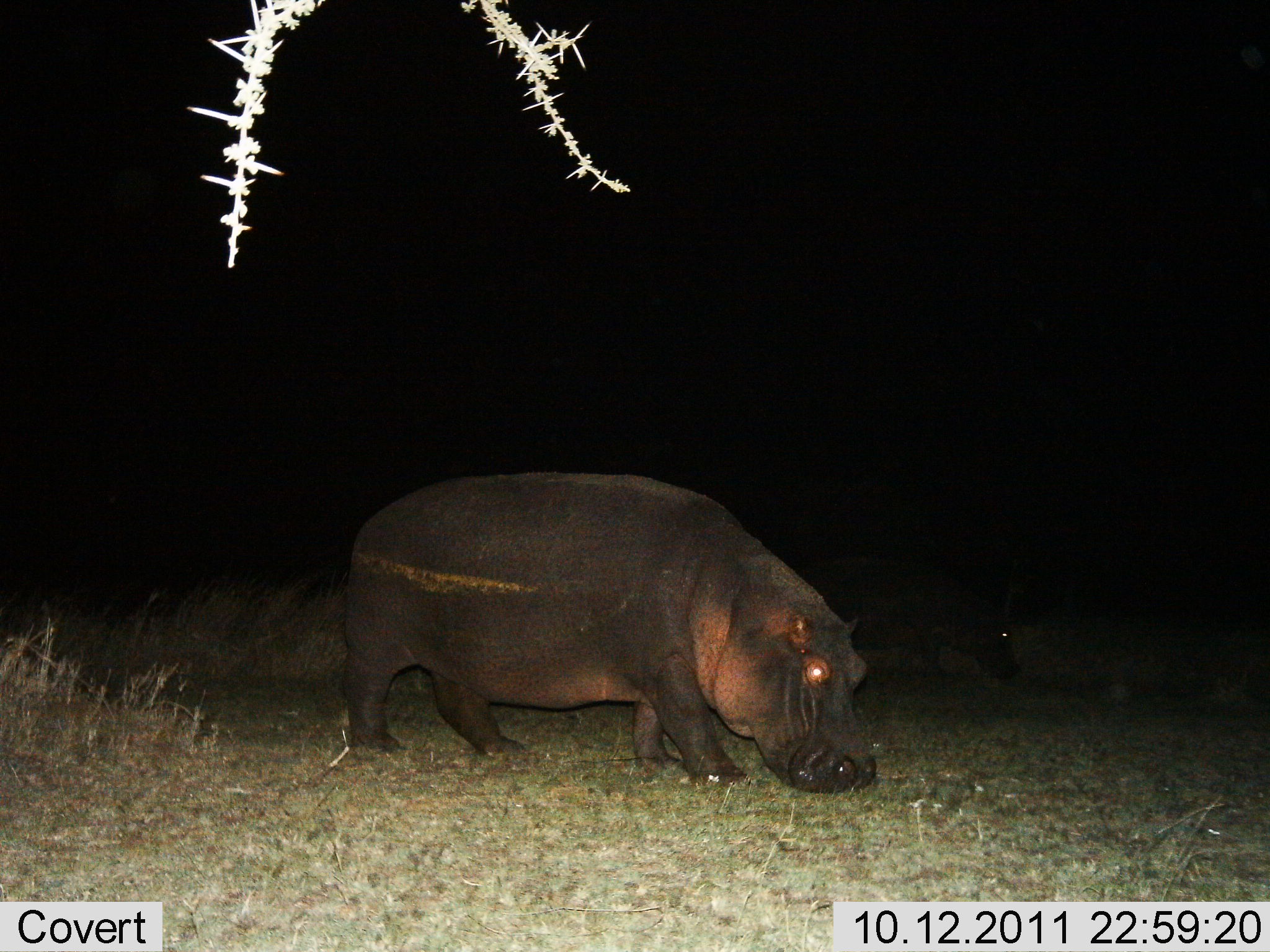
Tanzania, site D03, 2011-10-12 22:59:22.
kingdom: Animalia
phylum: Chordata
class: Mammalia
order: Artiodactyla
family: Hippopotamidae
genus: Hippopotamus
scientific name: Hippopotamus amphibius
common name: hippopotamus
Hippopotamus (Hippopotamus amphibius), count 2. Behavior (volunteer vote fractions): standing 38%, resting 0%, moving 38%, interacting 0%. Young present (vote fraction): 0%. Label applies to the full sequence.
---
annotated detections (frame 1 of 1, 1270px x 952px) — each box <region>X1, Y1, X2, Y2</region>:
animal: <region>343, 471, 879, 795</region>; <region>788, 558, 1020, 688</region>